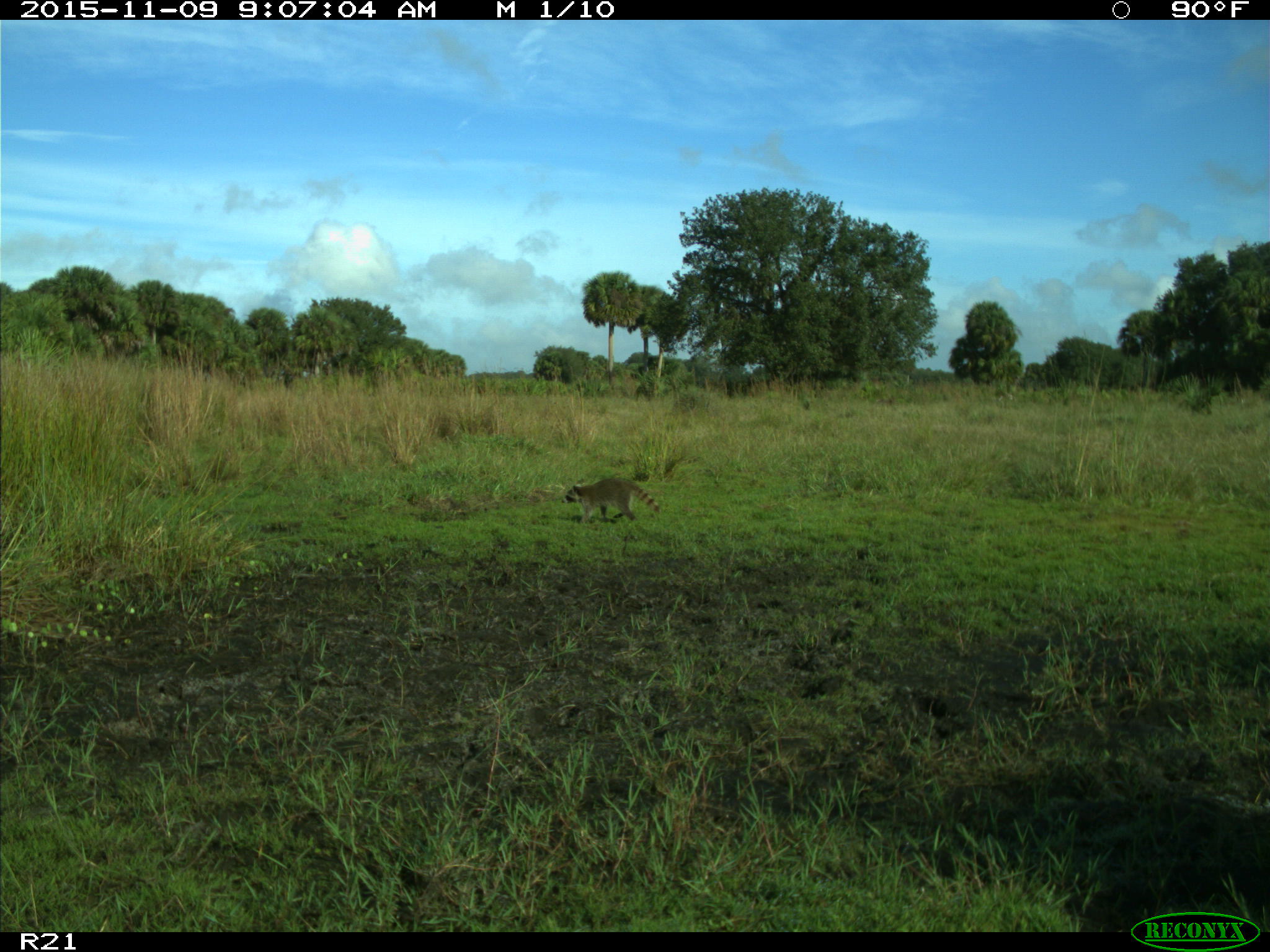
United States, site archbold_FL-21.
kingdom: Animalia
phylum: Chordata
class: Mammalia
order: Carnivora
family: Procyonidae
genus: Procyon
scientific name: Procyon lotor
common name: common raccoon